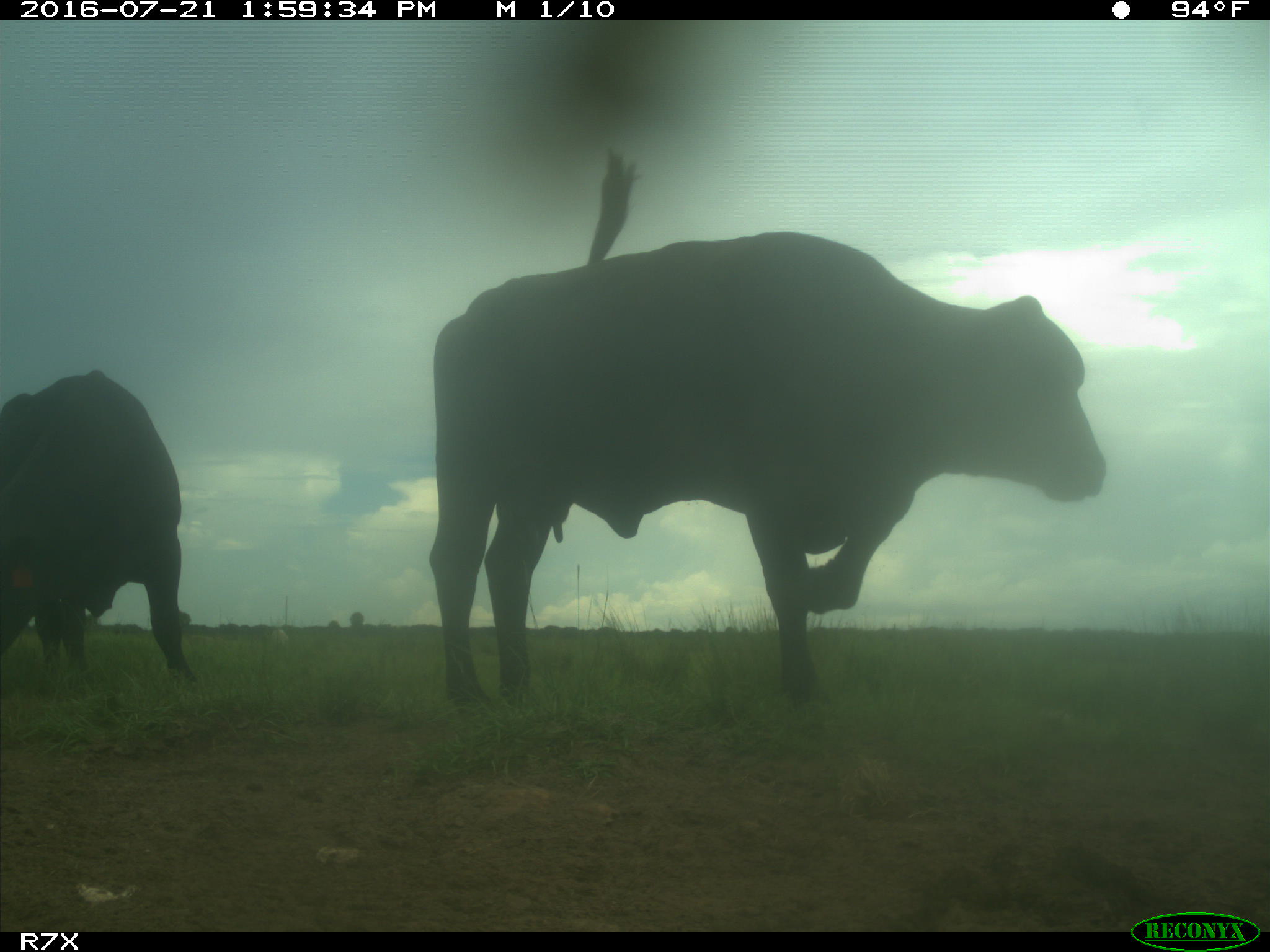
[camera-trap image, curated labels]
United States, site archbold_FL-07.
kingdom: Animalia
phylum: Chordata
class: Mammalia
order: Artiodactyla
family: Bovidae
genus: Bos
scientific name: Bos taurus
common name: domestic cow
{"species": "Bos taurus (domestic cow)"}